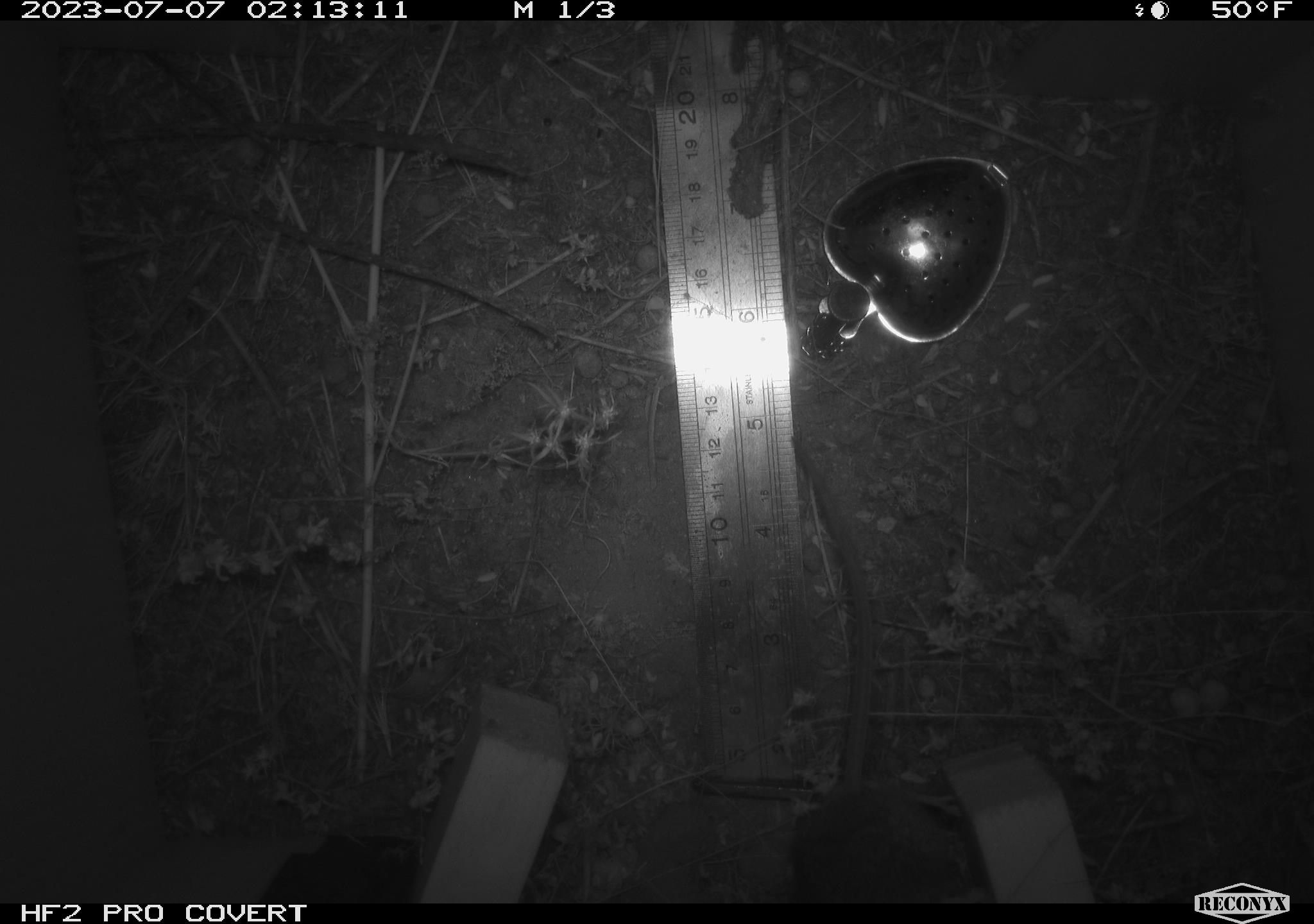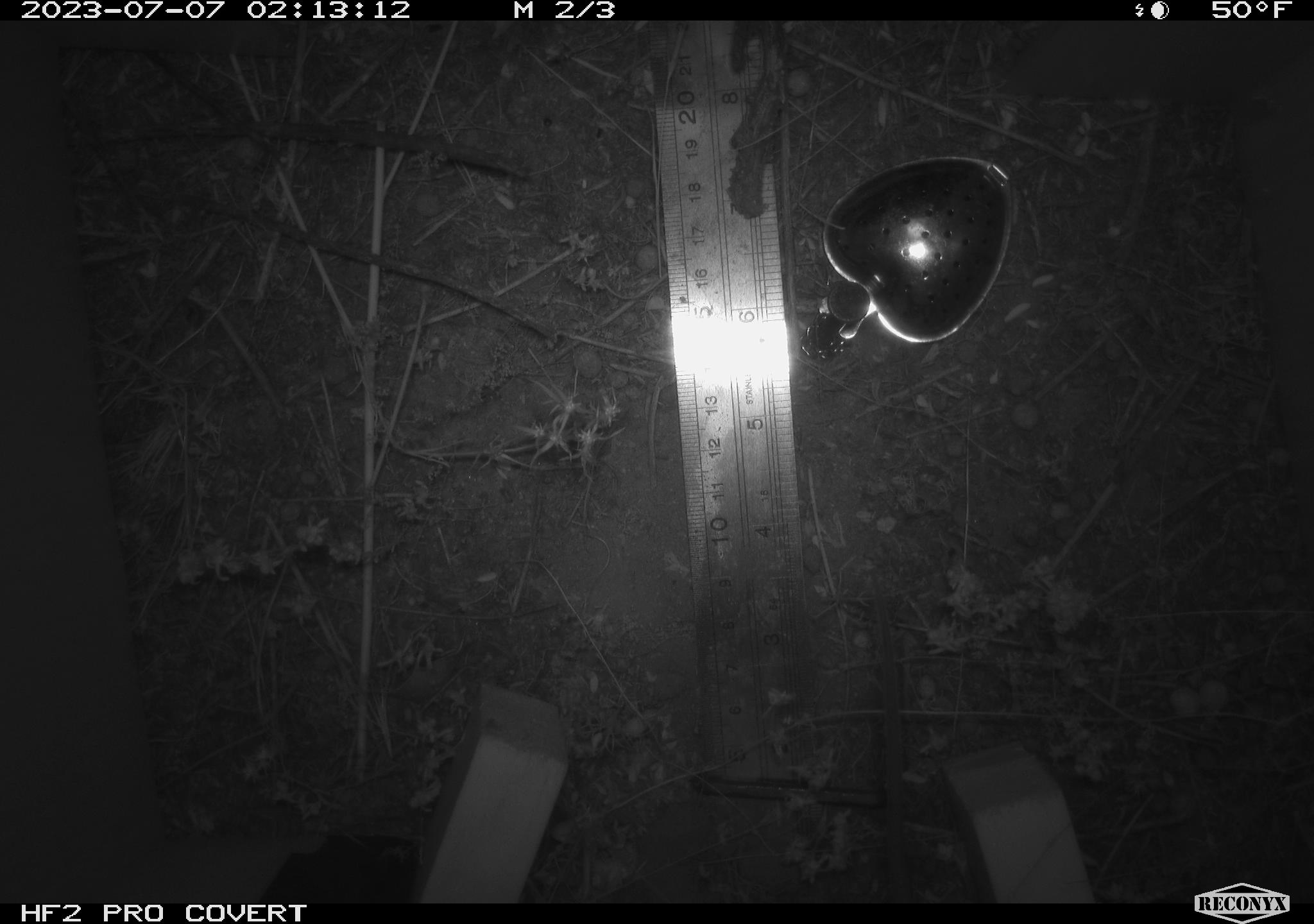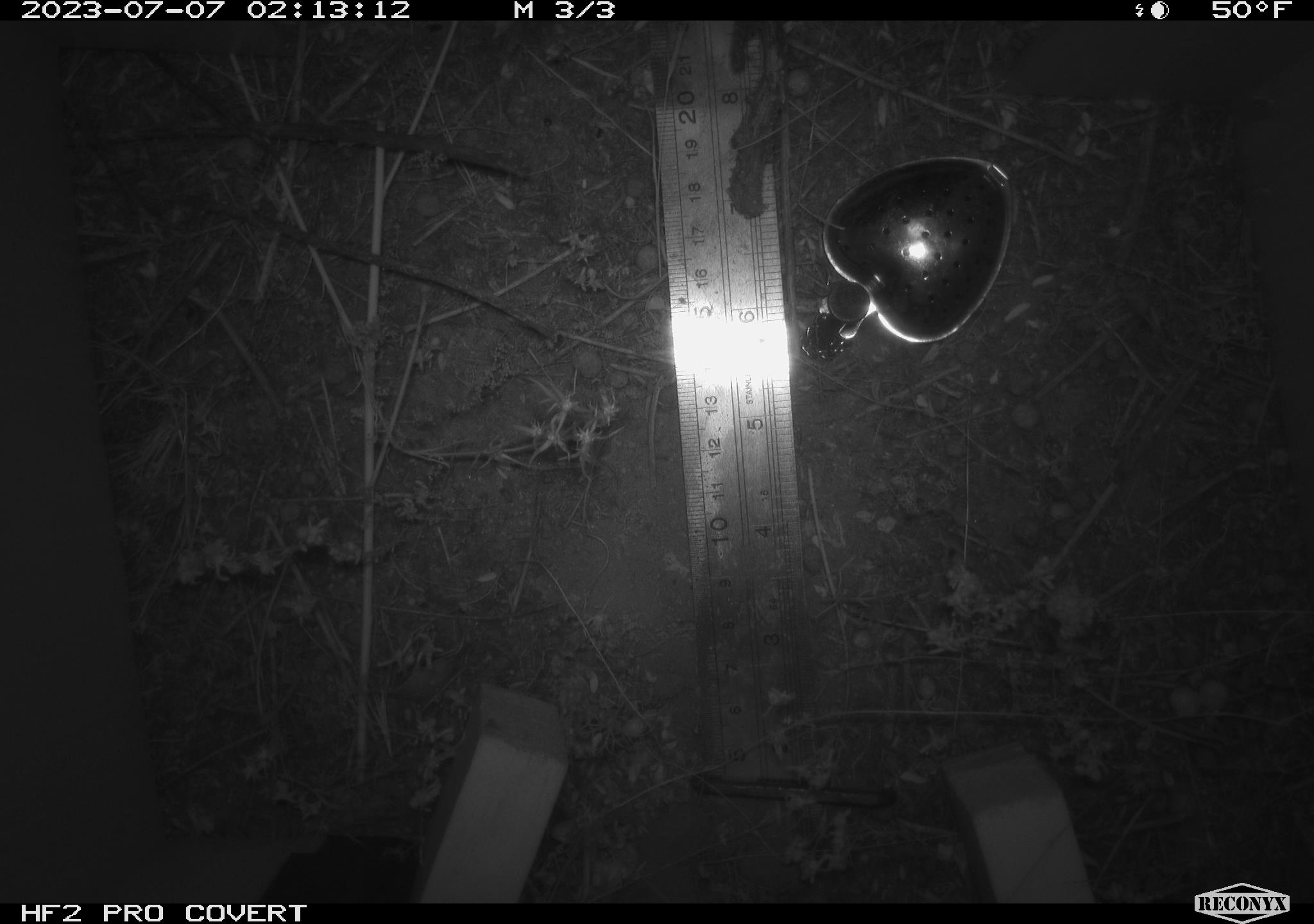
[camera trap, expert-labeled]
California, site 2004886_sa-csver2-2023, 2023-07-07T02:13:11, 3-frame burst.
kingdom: Animalia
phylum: Chordata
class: Mammalia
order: Rodentia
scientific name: Rodentia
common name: mouse species